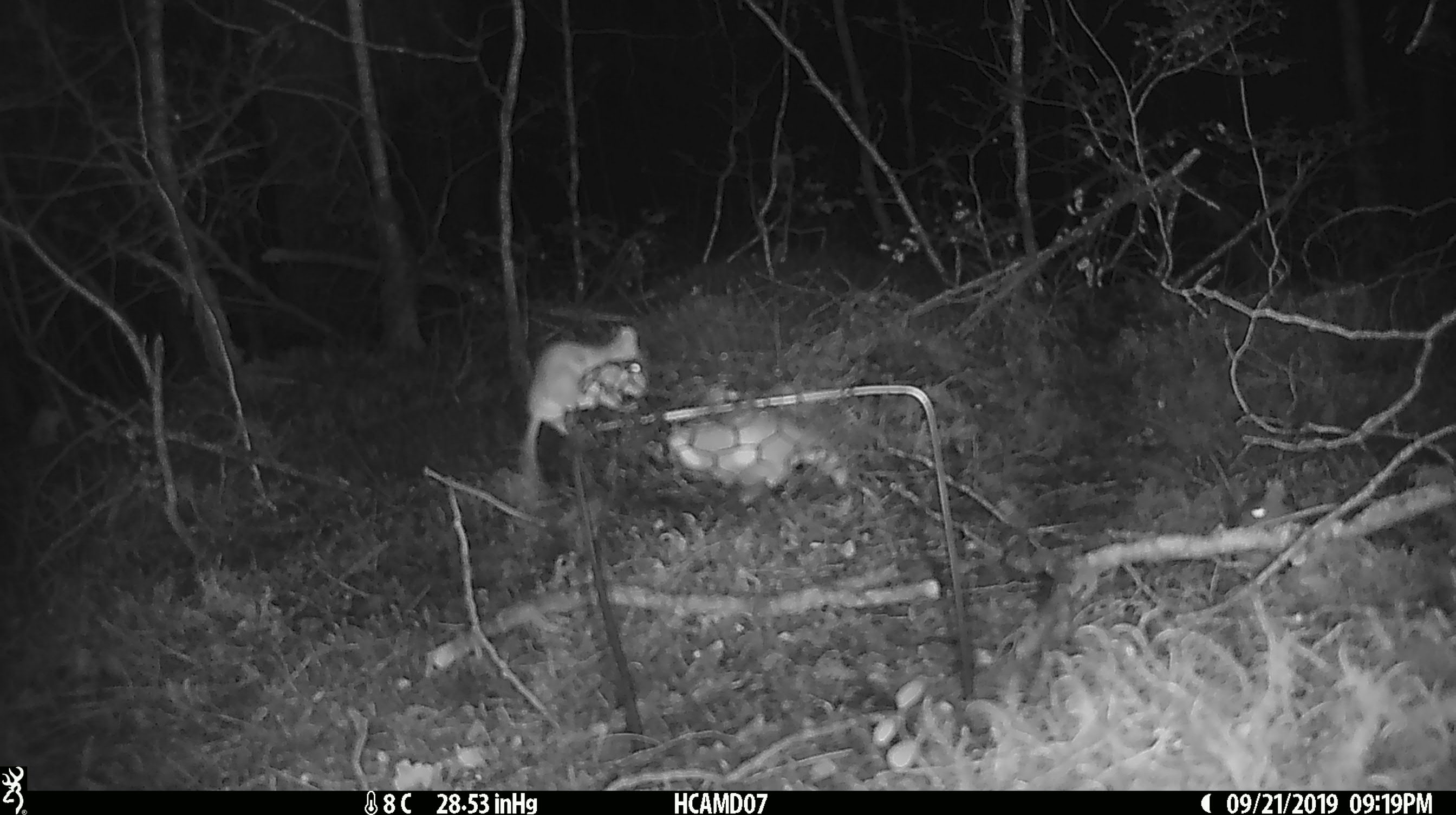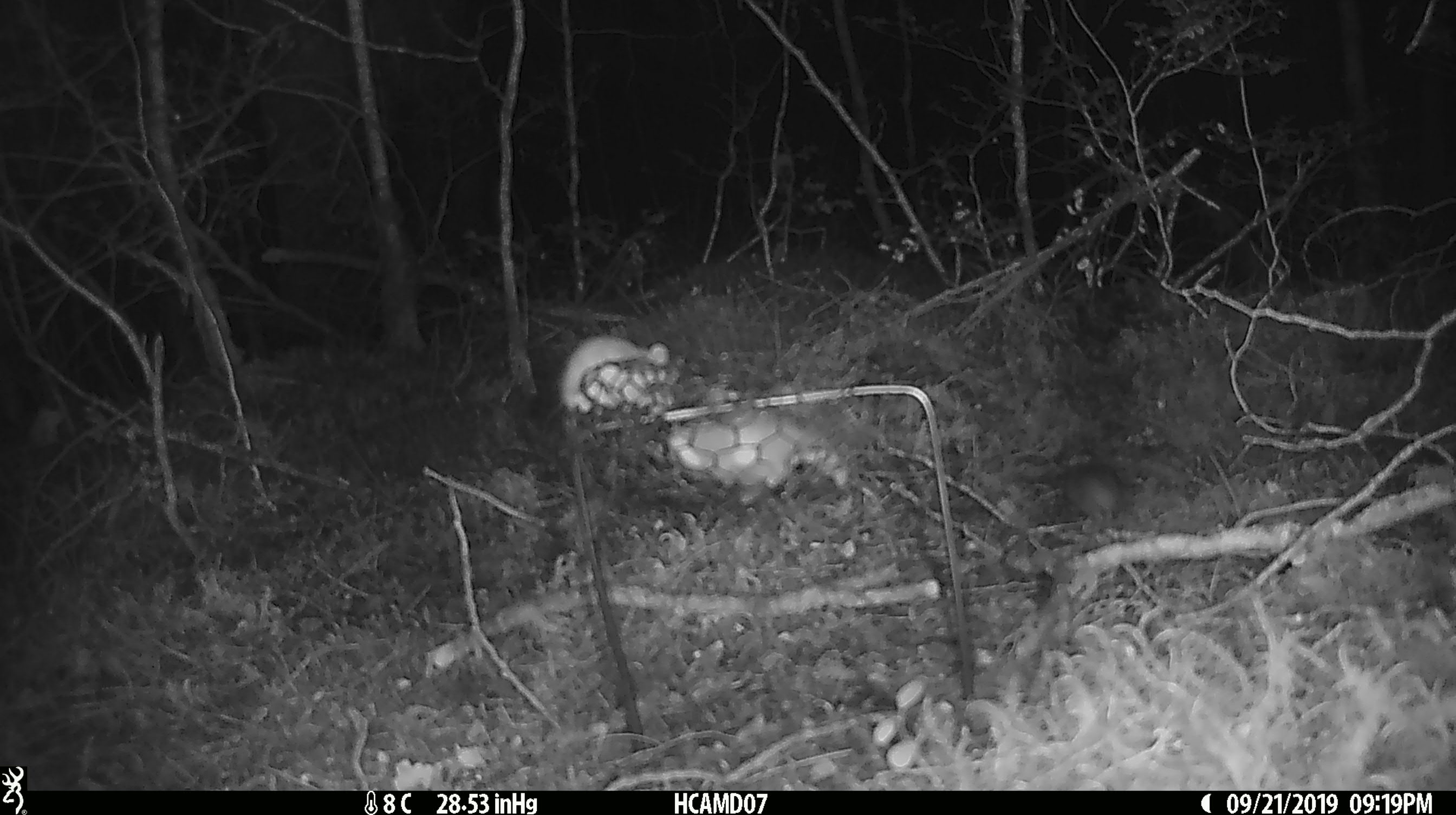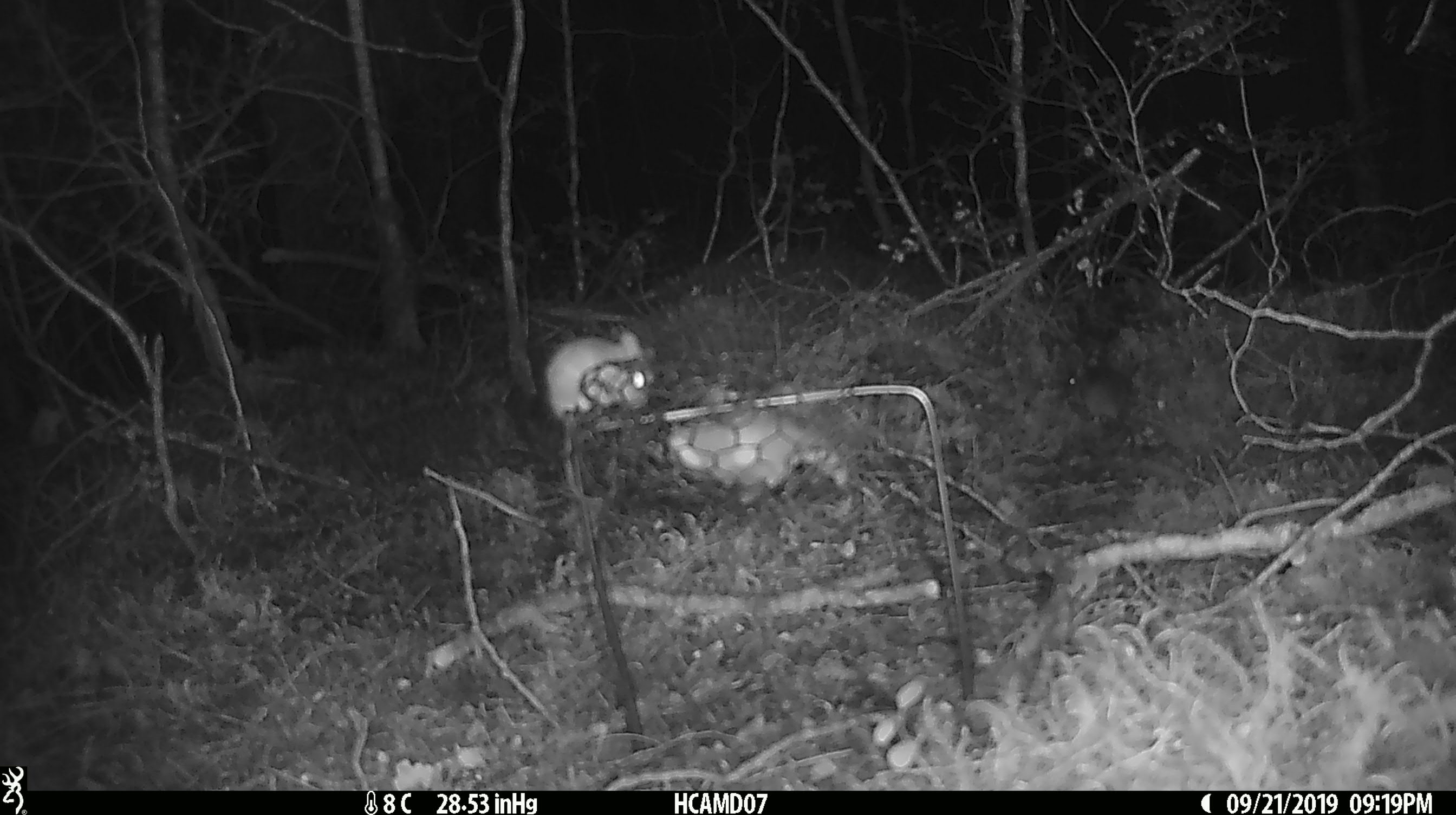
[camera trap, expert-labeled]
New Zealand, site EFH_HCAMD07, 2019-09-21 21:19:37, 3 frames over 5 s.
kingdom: Animalia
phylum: Chordata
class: Mammalia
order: Rodentia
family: Muridae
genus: Mus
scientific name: Mus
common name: mouse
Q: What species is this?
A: Mouse (Mus).